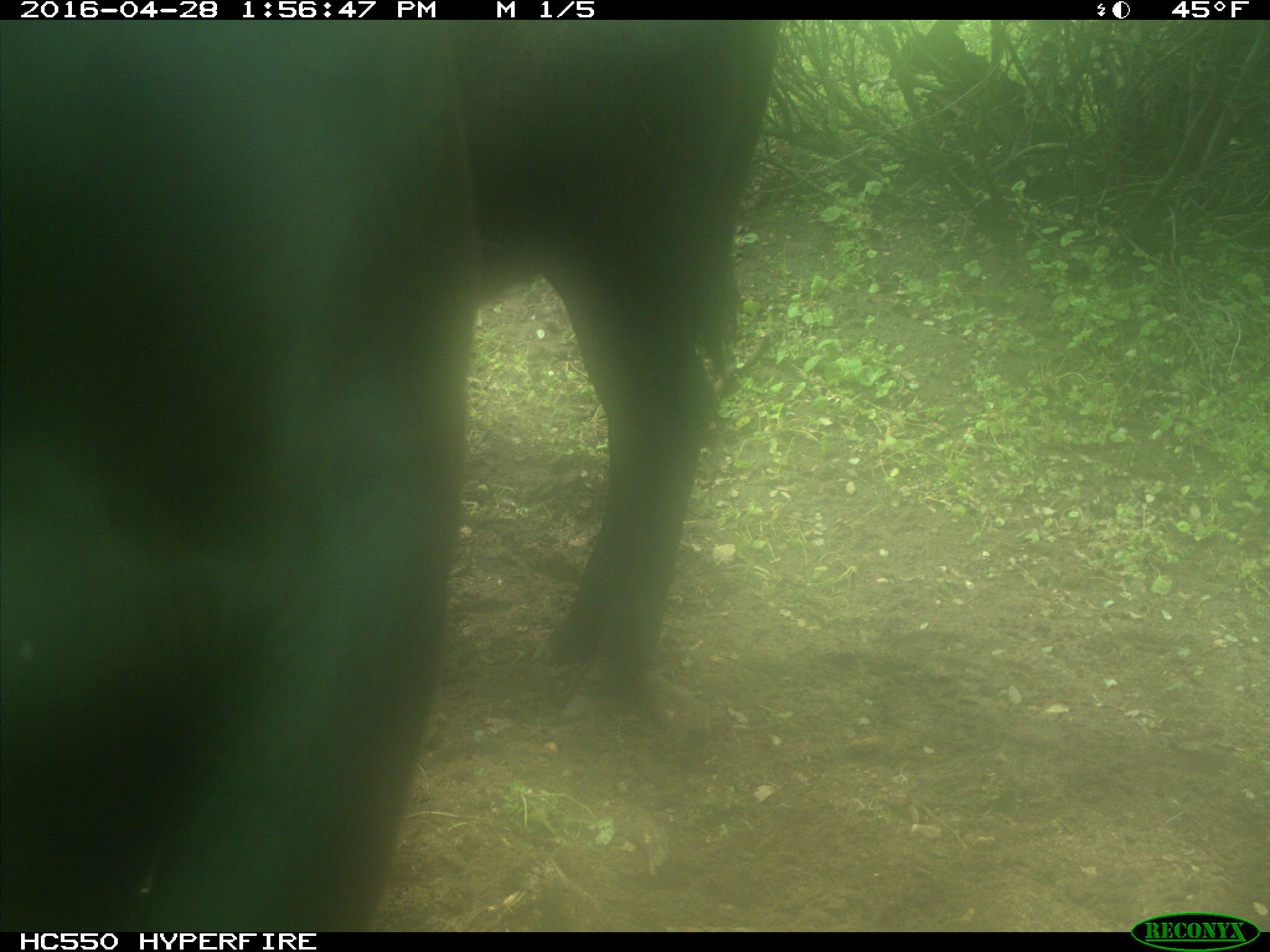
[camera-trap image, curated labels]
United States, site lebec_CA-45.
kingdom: Animalia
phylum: Chordata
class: Mammalia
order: Artiodactyla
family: Bovidae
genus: Bos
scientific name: Bos taurus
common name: domestic cow